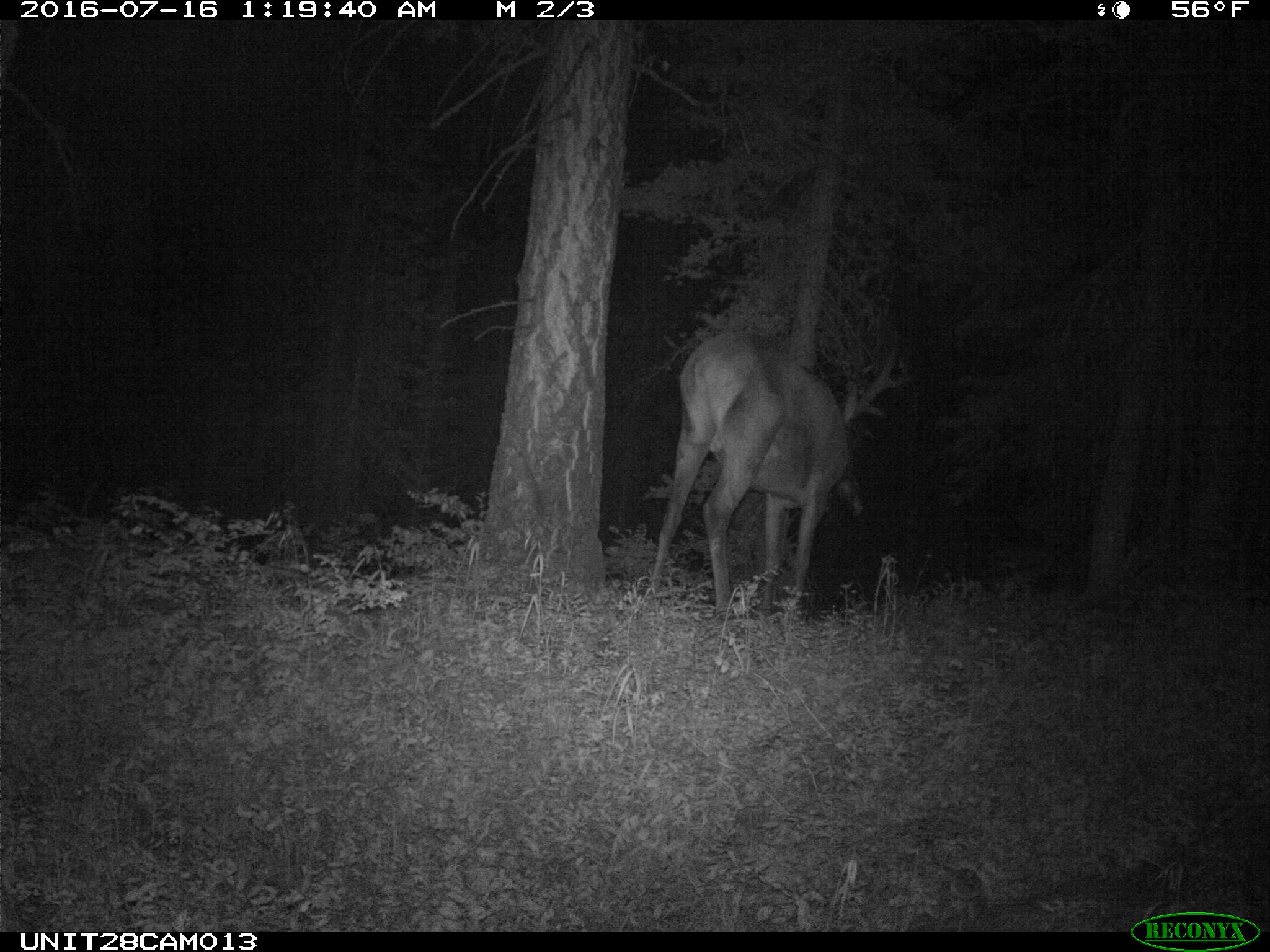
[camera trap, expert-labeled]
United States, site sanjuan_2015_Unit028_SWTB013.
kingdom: Animalia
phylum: Chordata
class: Mammalia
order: Artiodactyla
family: Cervidae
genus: Cervus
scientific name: Cervus elaphus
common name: red deer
Cervus elaphus (red deer).